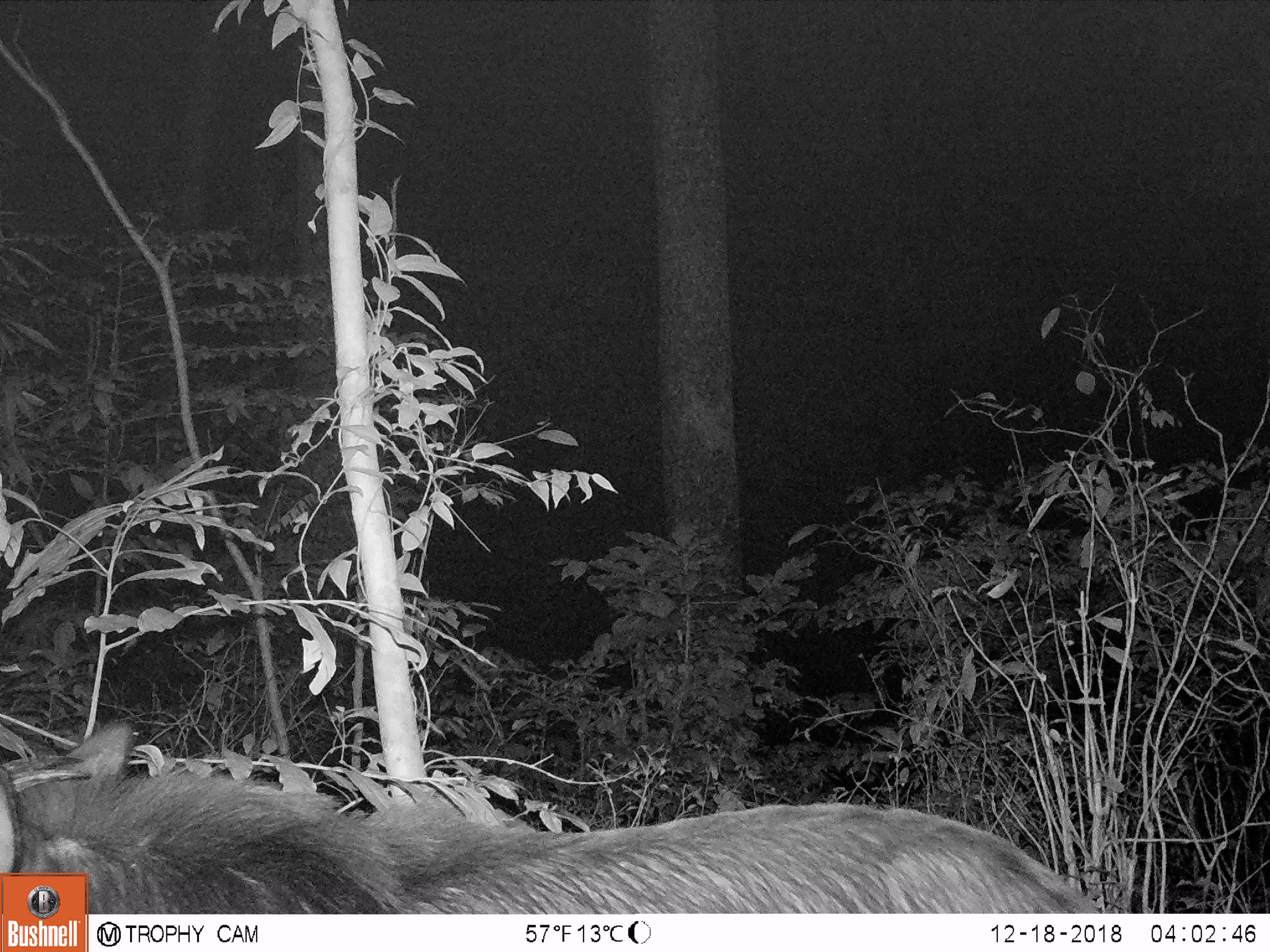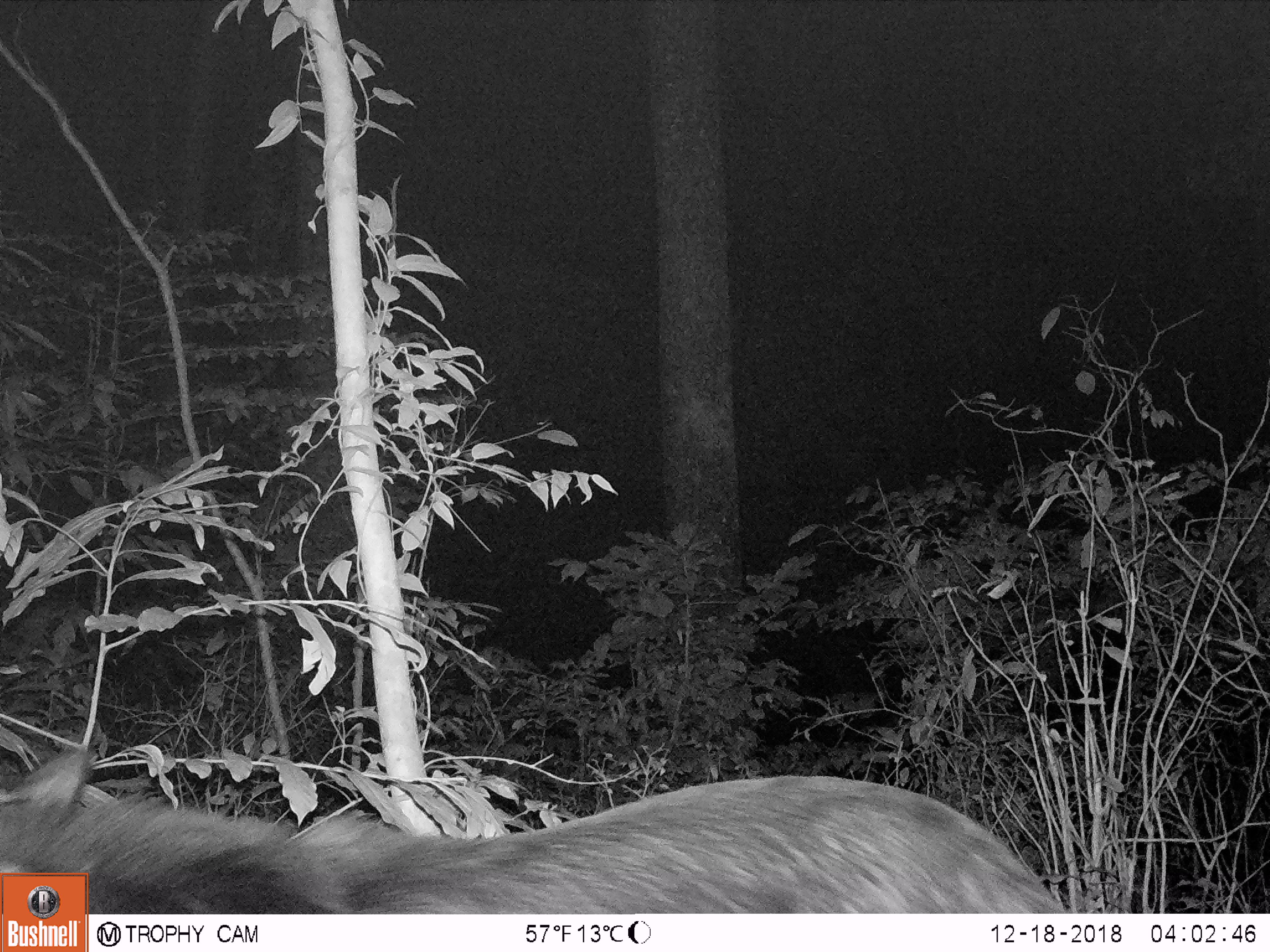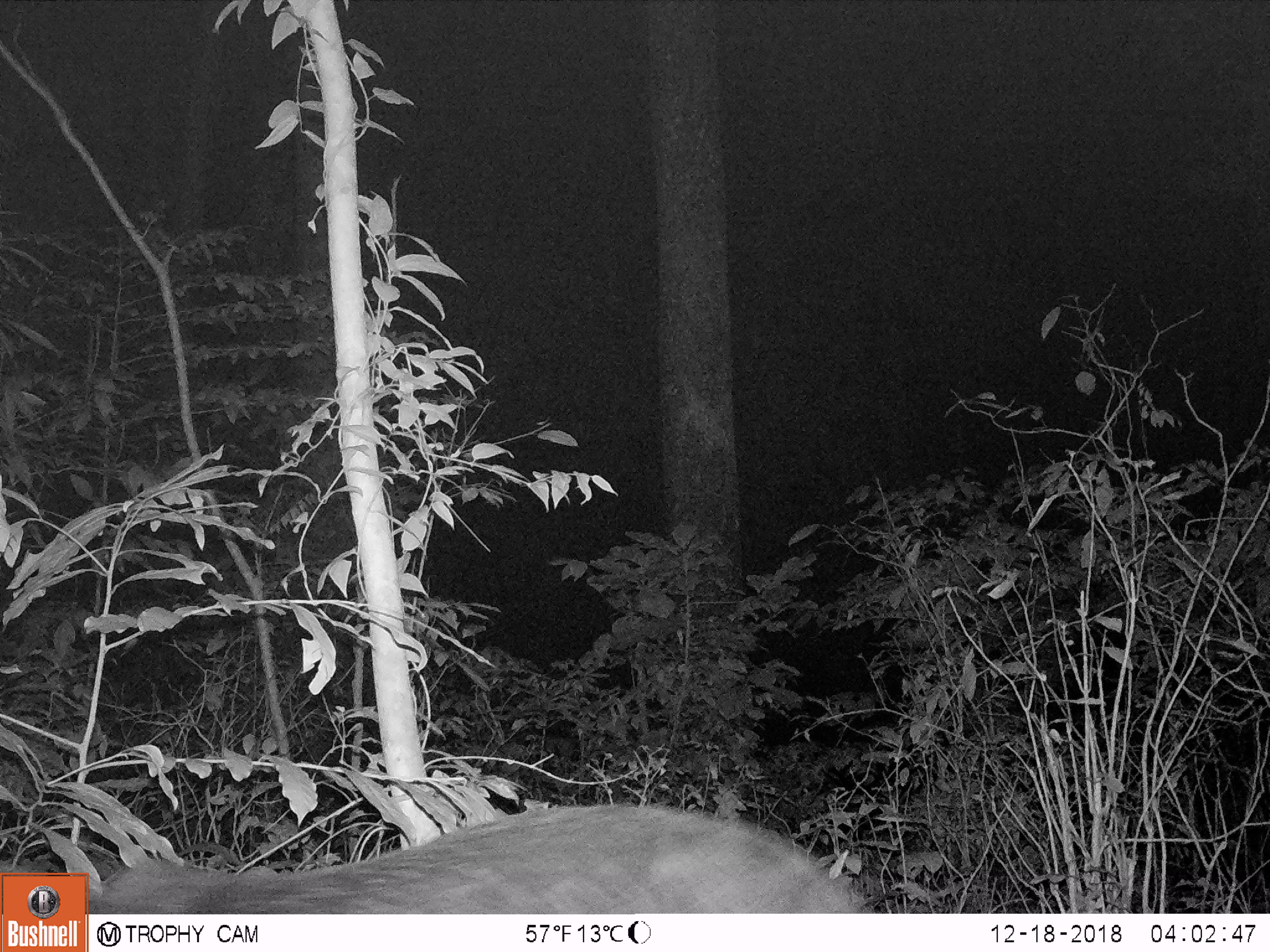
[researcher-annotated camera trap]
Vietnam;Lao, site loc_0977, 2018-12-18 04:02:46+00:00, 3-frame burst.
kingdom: Animalia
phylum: Chordata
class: Mammalia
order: Artiodactyla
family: Bovidae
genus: Capricornis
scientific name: Capricornis sumatraensis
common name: chinese serow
Chinese serow (Capricornis sumatraensis). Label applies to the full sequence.